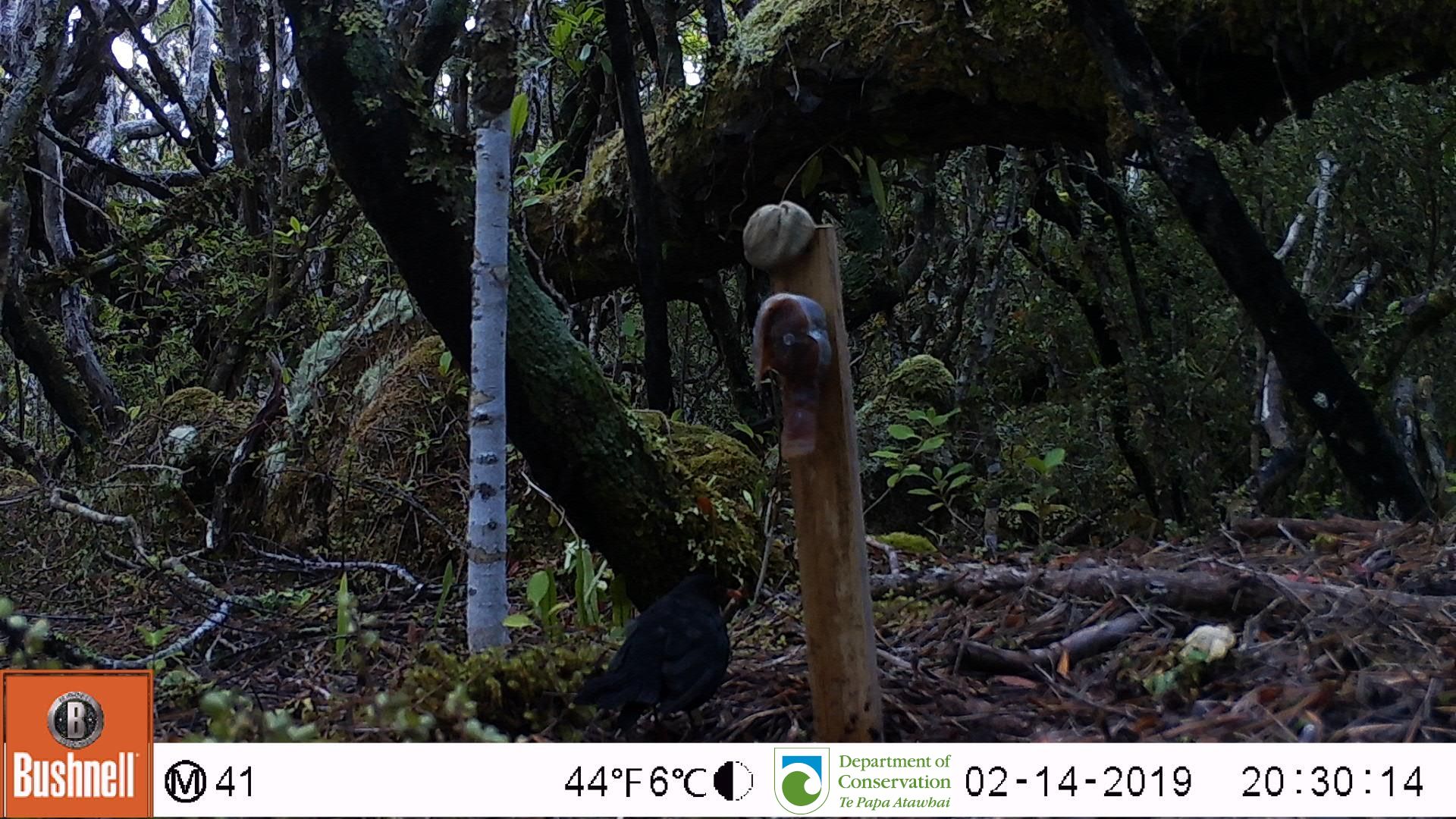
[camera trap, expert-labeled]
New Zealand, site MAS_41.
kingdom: Animalia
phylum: Chordata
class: Aves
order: Passeriformes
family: Turdidae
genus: Turdus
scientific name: Turdus merula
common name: eurasian blackbird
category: blackbird